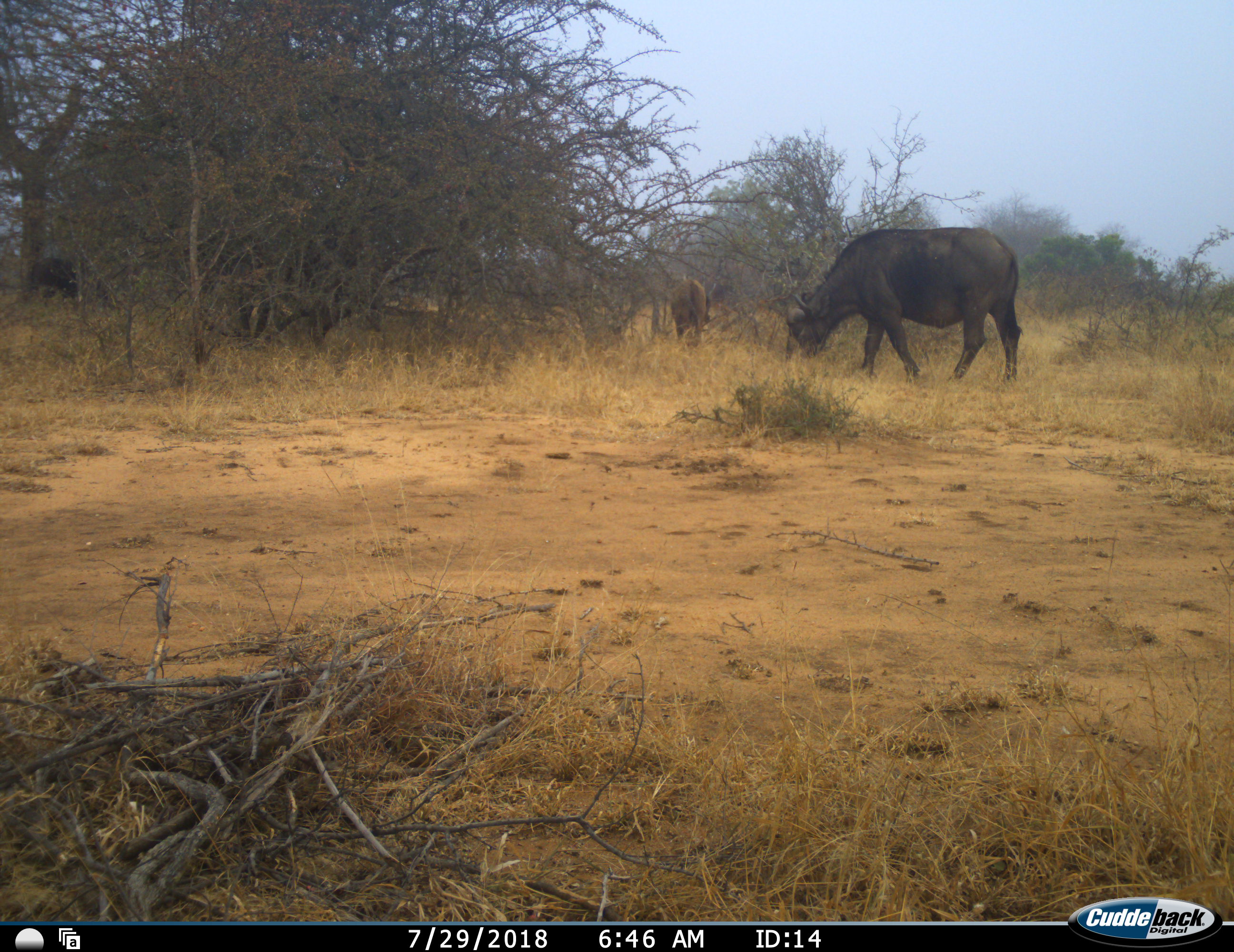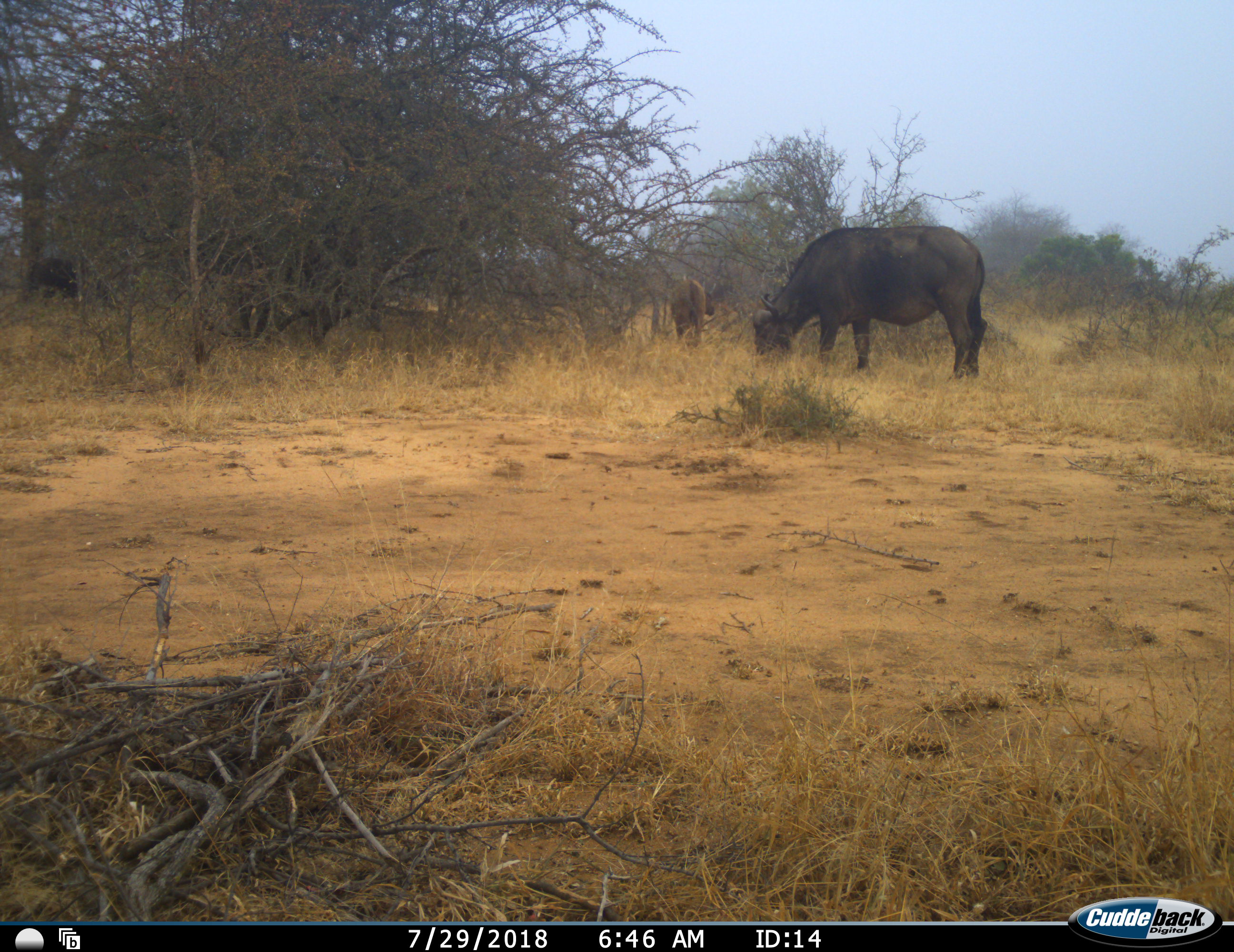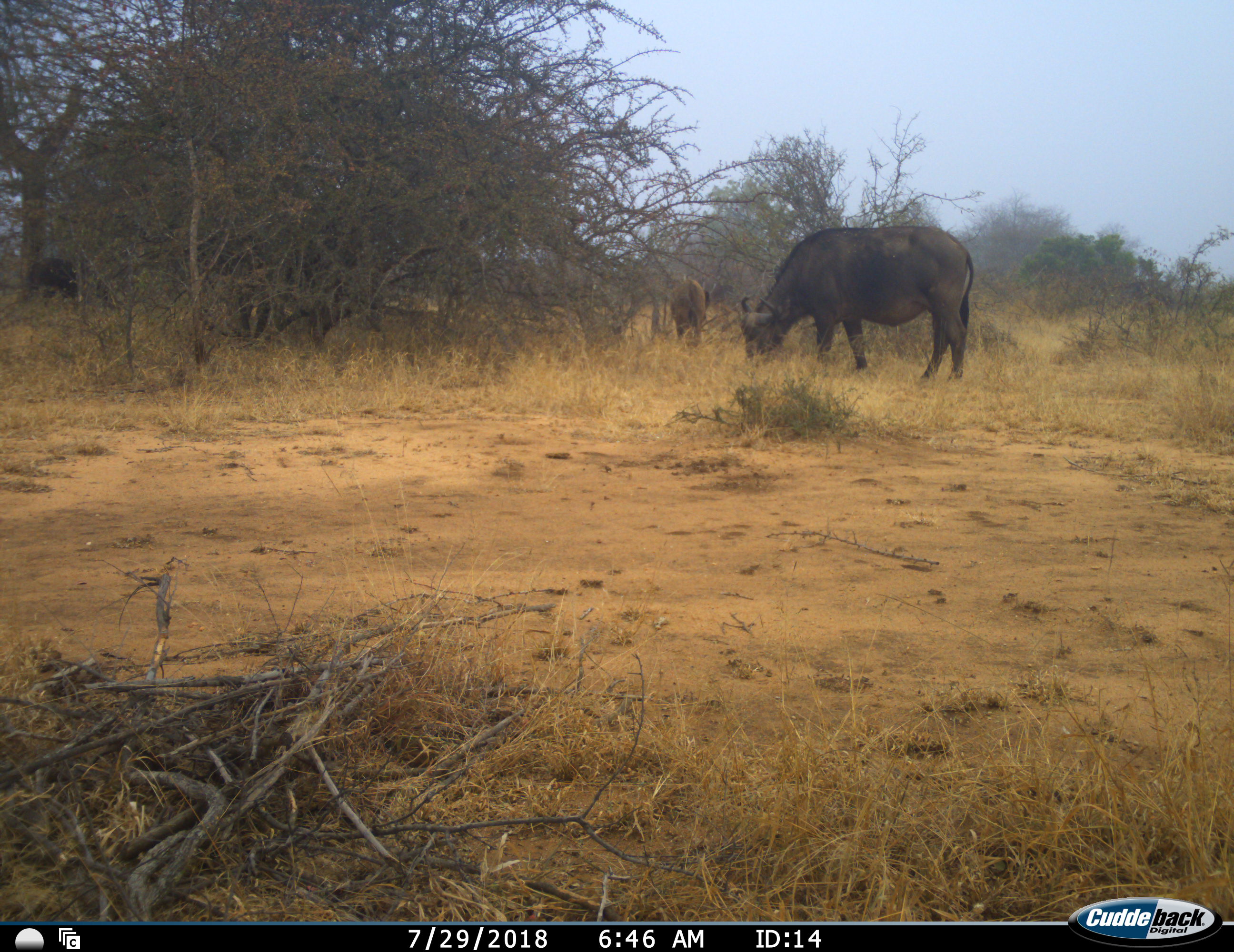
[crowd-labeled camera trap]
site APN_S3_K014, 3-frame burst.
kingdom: Animalia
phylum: Chordata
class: Mammalia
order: Artiodactyla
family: Bovidae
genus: Syncerus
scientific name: Syncerus caffer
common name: african buffalo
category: buffalo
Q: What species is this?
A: Buffalo (african buffalo) (Syncerus caffer).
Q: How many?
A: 2.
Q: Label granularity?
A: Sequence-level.